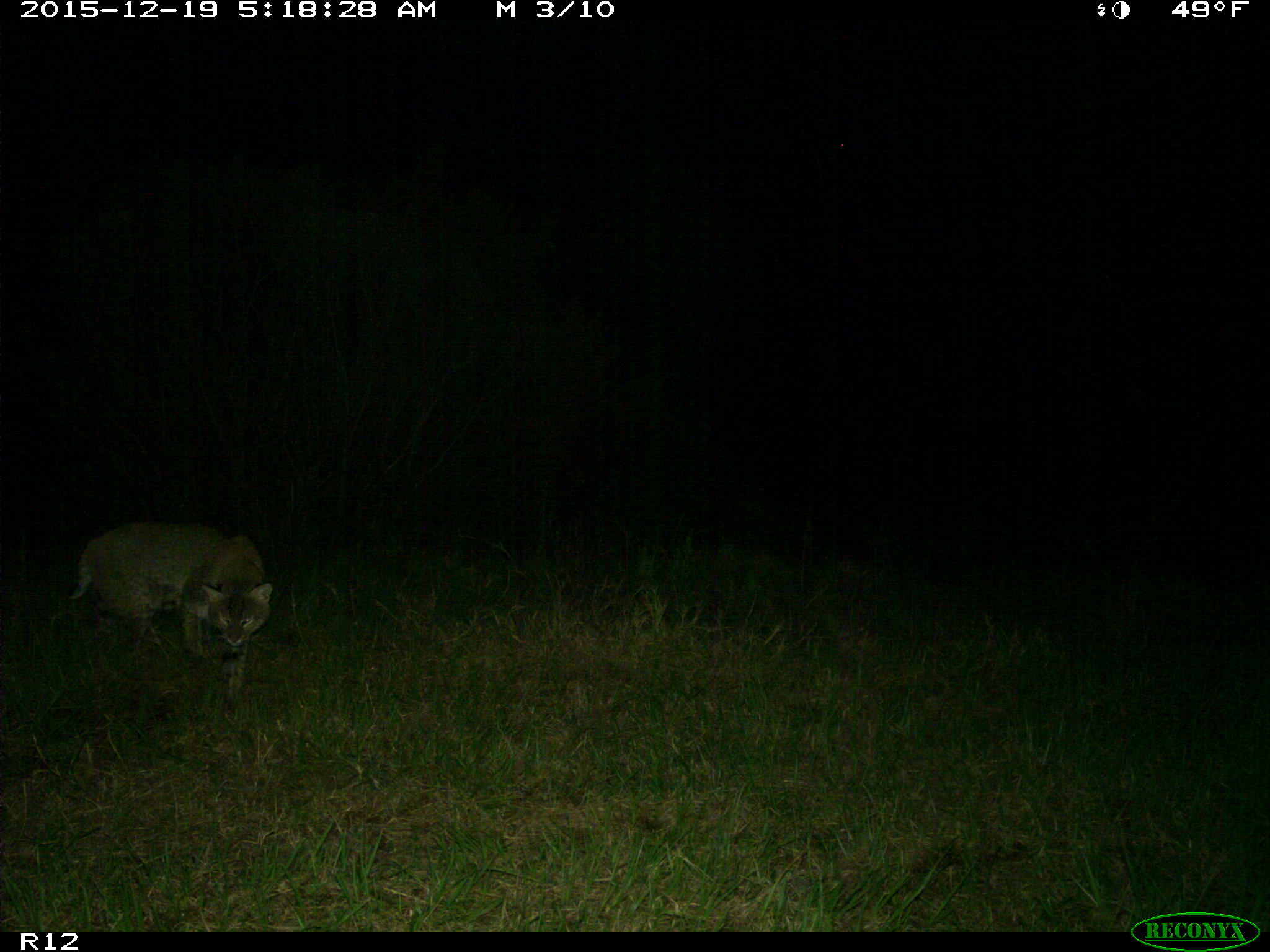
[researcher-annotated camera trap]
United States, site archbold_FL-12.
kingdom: Animalia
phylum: Chordata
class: Mammalia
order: Carnivora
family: Felidae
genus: Lynx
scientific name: Lynx rufus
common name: bobcat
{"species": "Lynx rufus (bobcat)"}